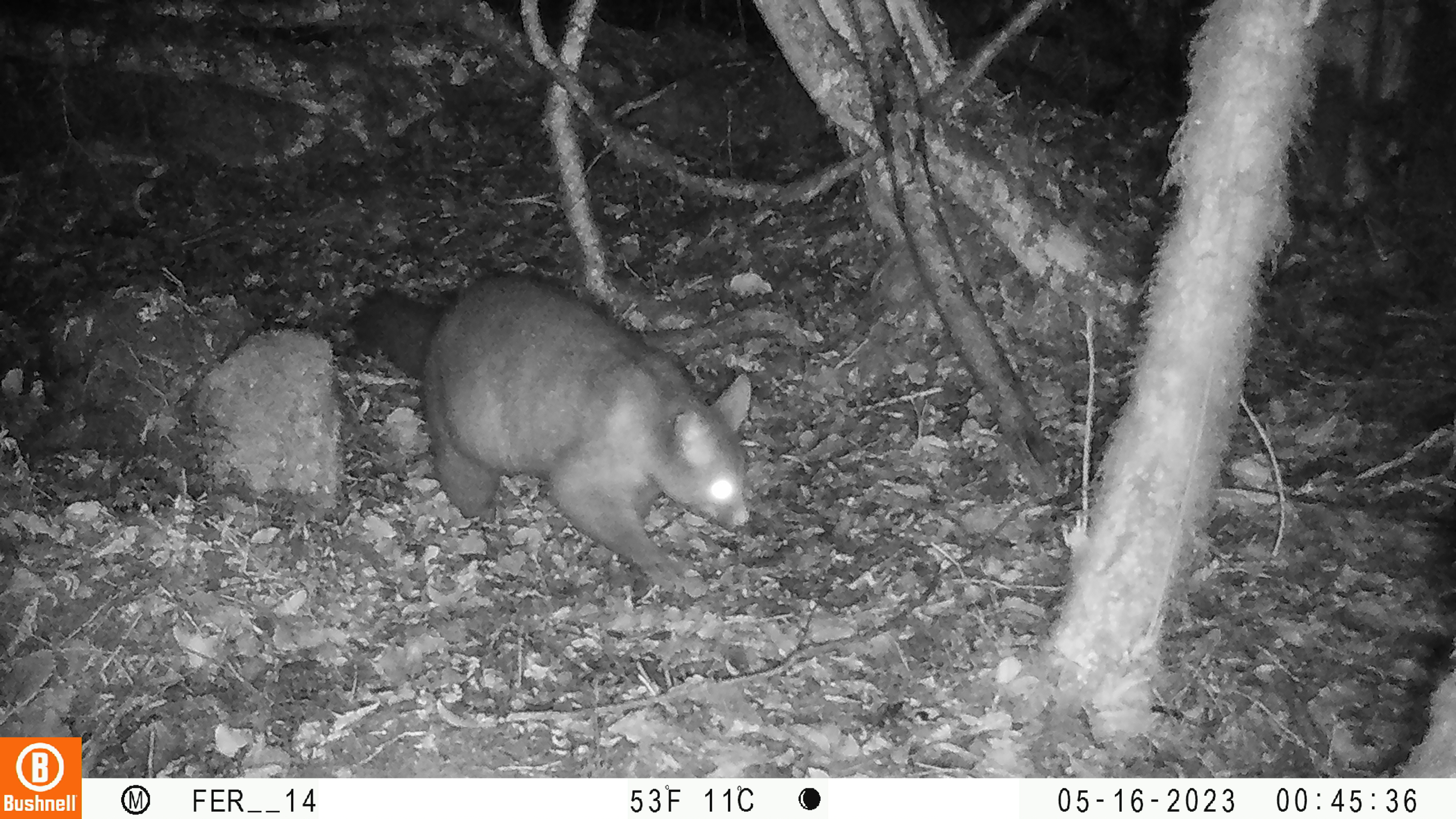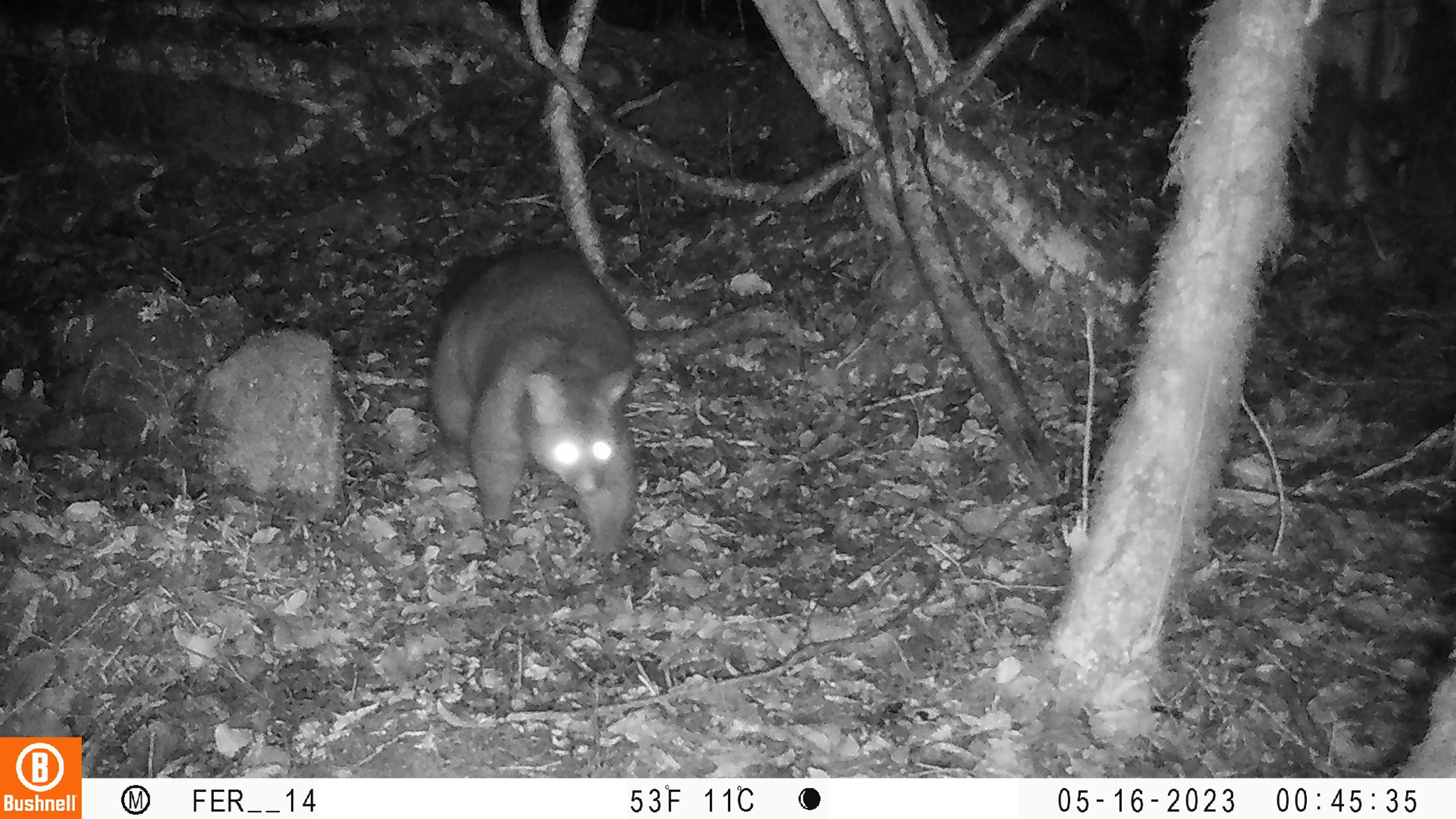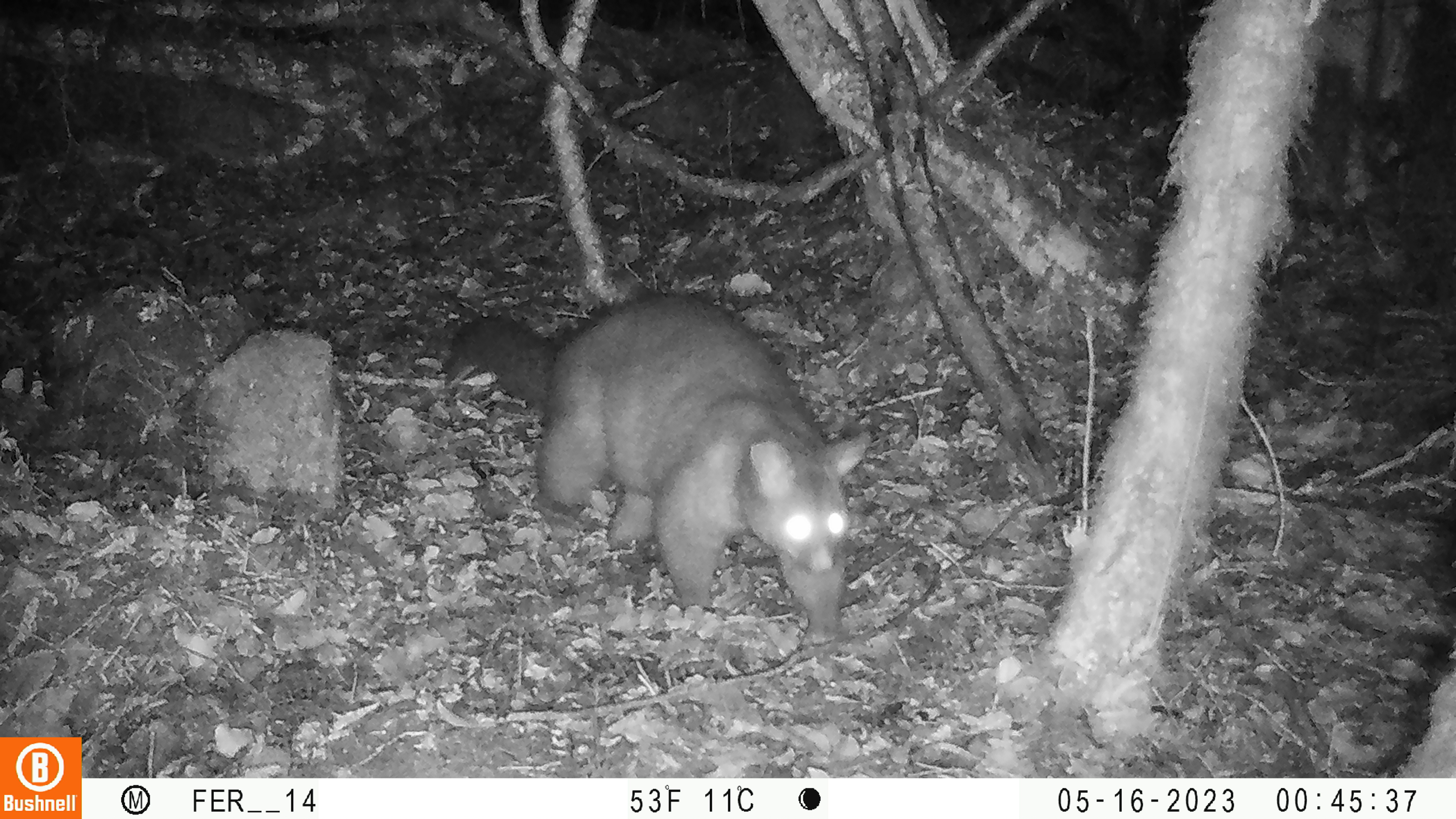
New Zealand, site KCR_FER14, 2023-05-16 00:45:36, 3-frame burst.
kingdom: Animalia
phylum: Chordata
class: Mammalia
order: Diprotodontia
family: Phalangeridae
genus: Trichosurus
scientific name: Trichosurus vulpecula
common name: common brushtail possum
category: possum